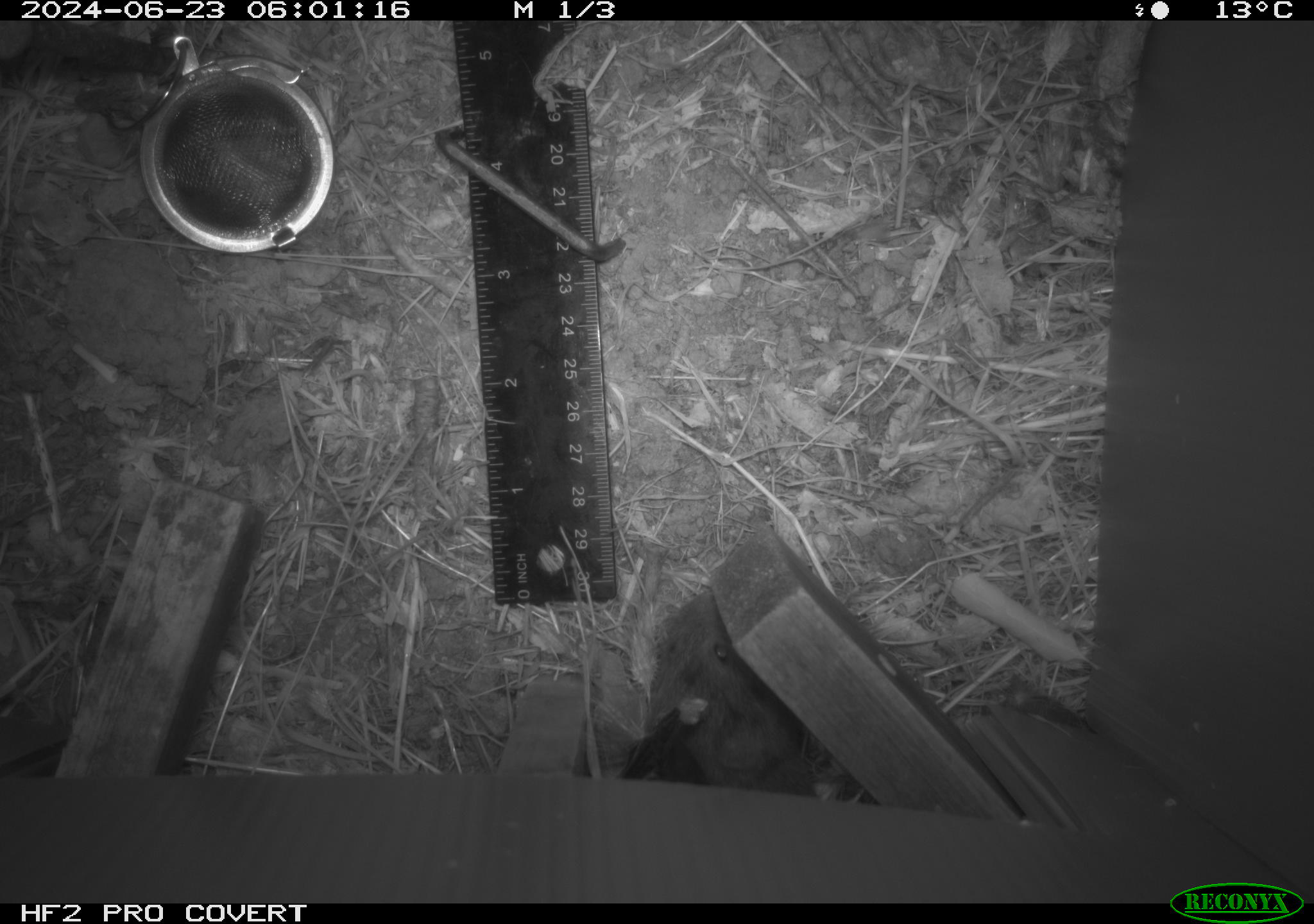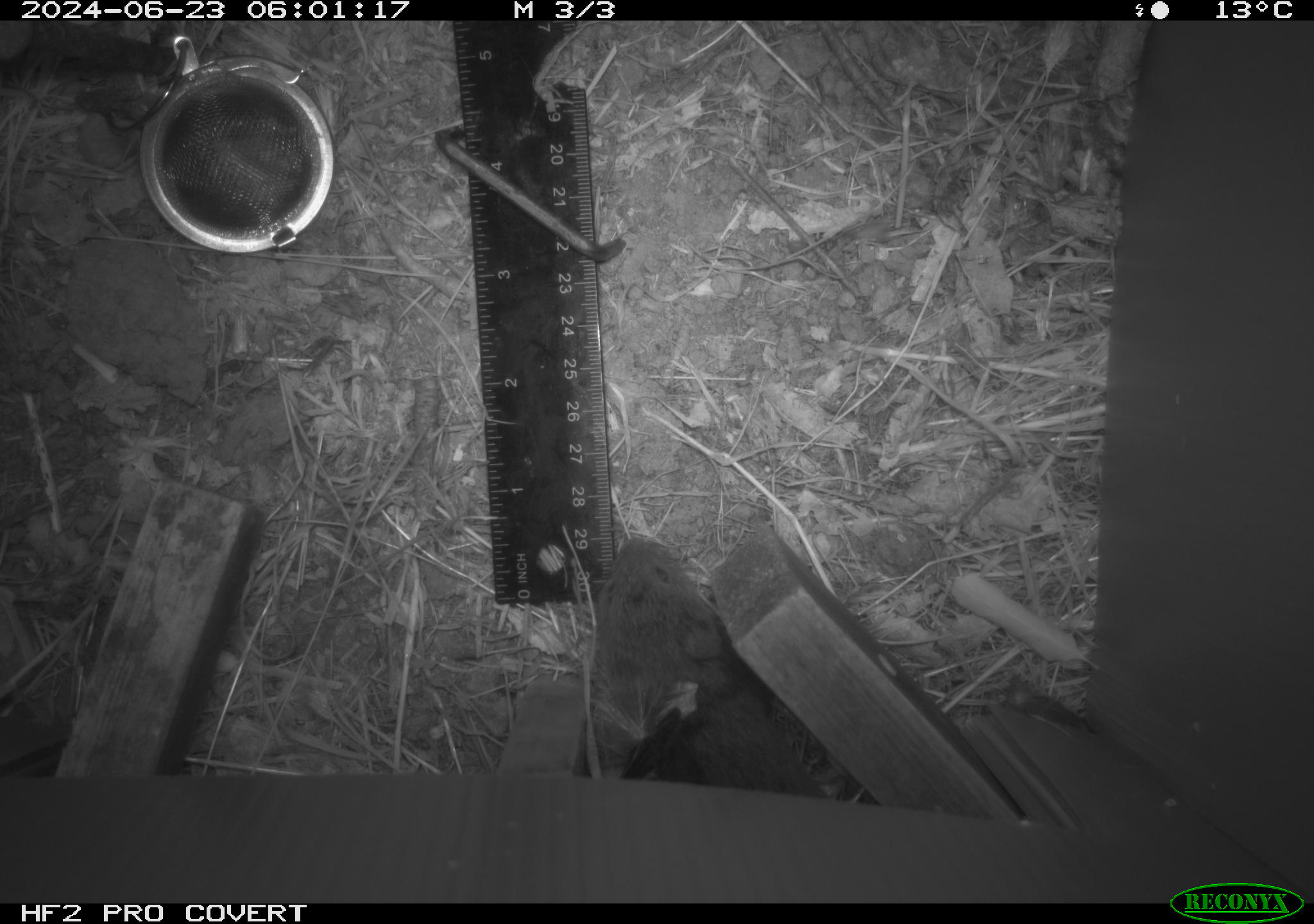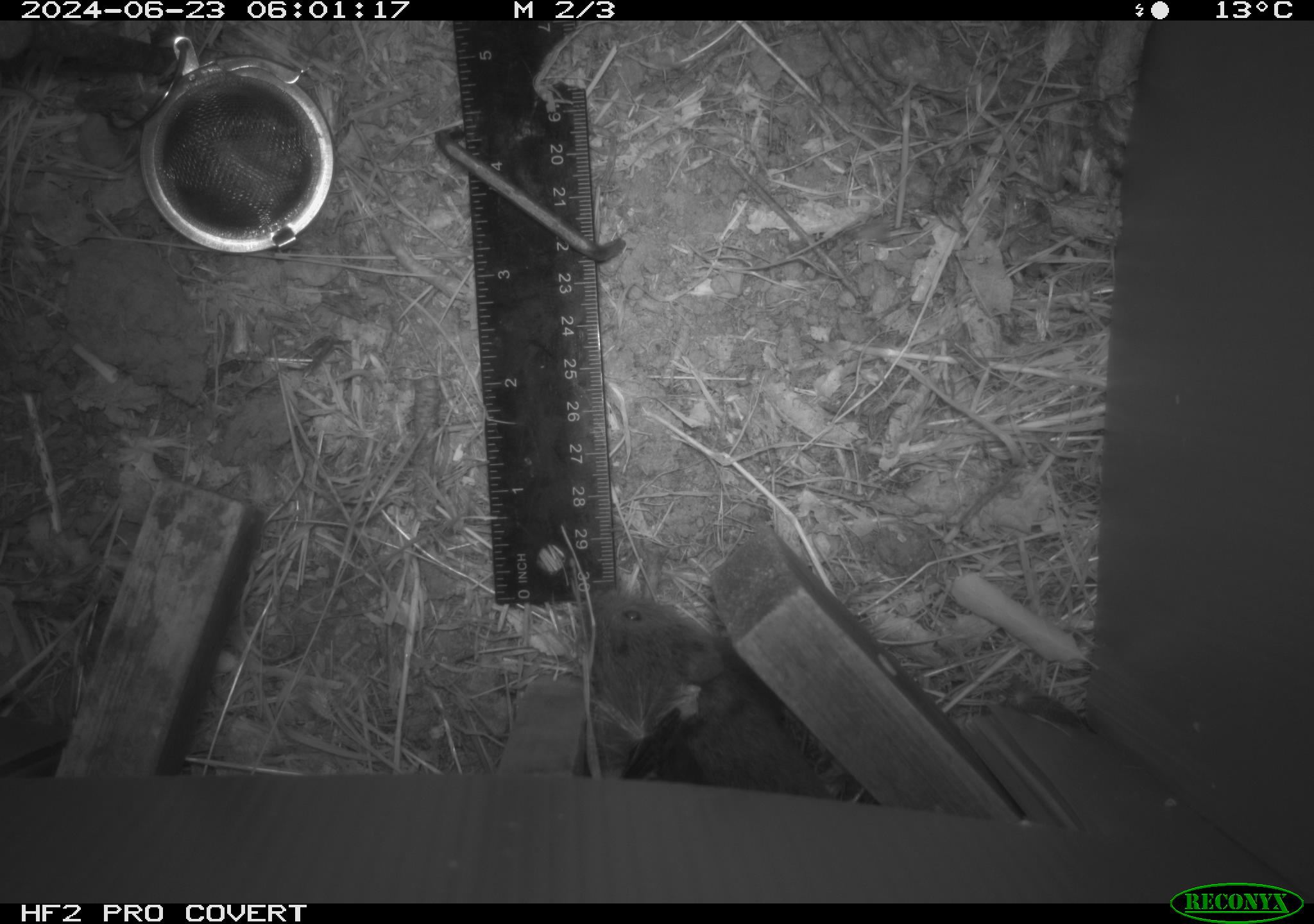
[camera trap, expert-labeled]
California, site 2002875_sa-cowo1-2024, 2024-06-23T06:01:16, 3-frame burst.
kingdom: Animalia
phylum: Chordata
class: Mammalia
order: Rodentia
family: Cricetidae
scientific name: Arvicolinae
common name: voles, lemmings, and muskrats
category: arvicolinae subfamily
Arvicolinae subfamily (voles, lemmings, and muskrats) (Arvicolinae).